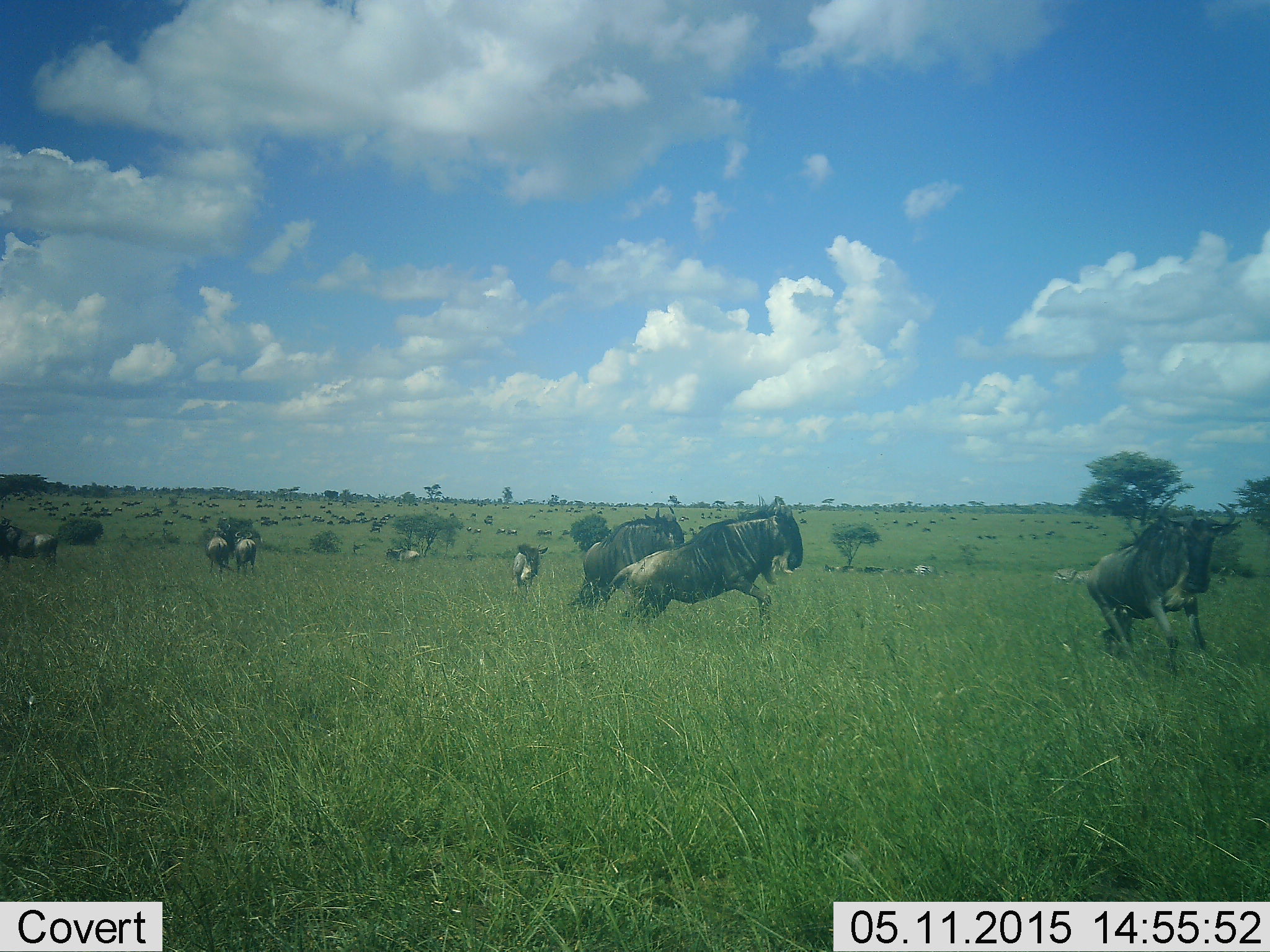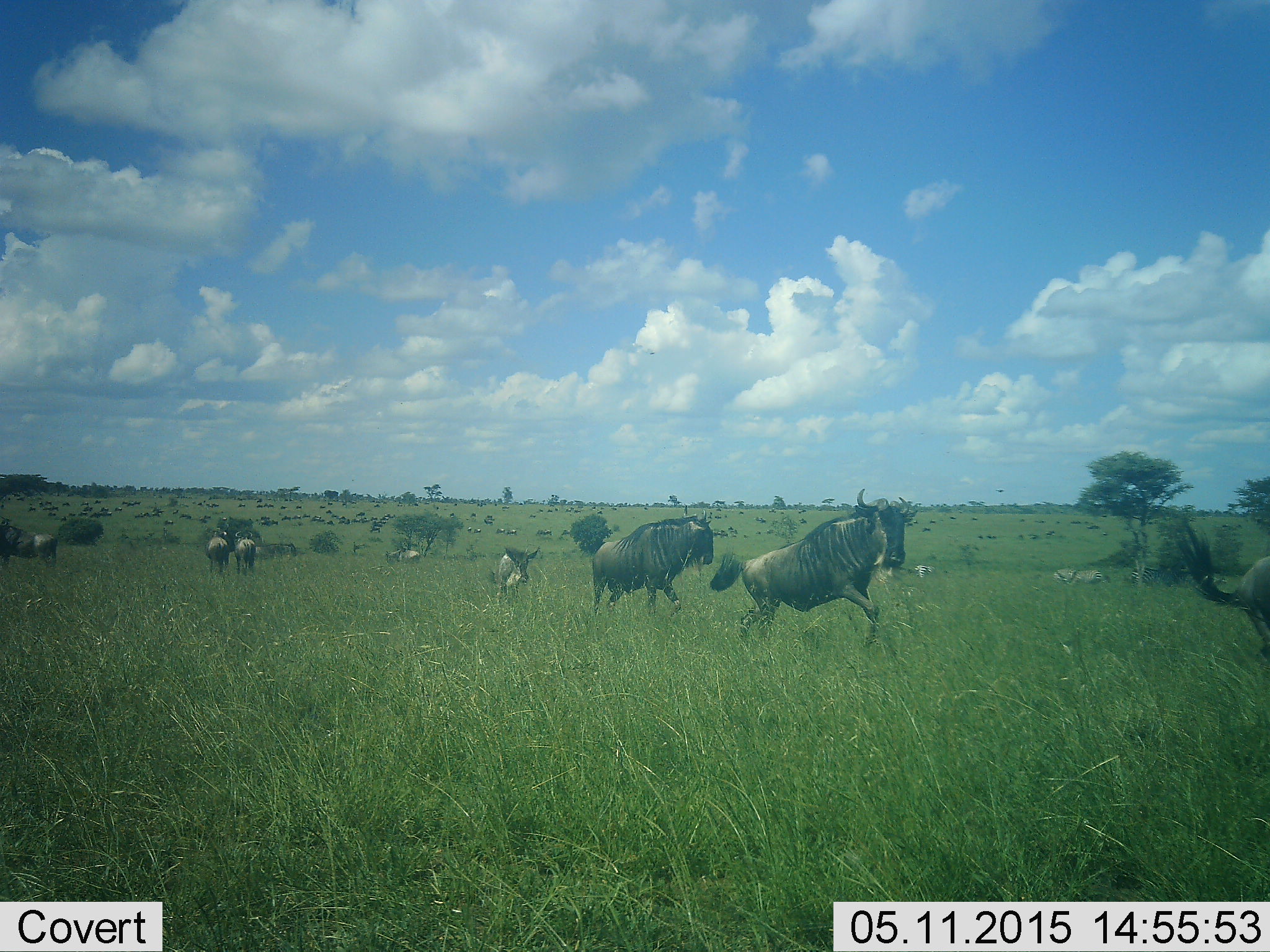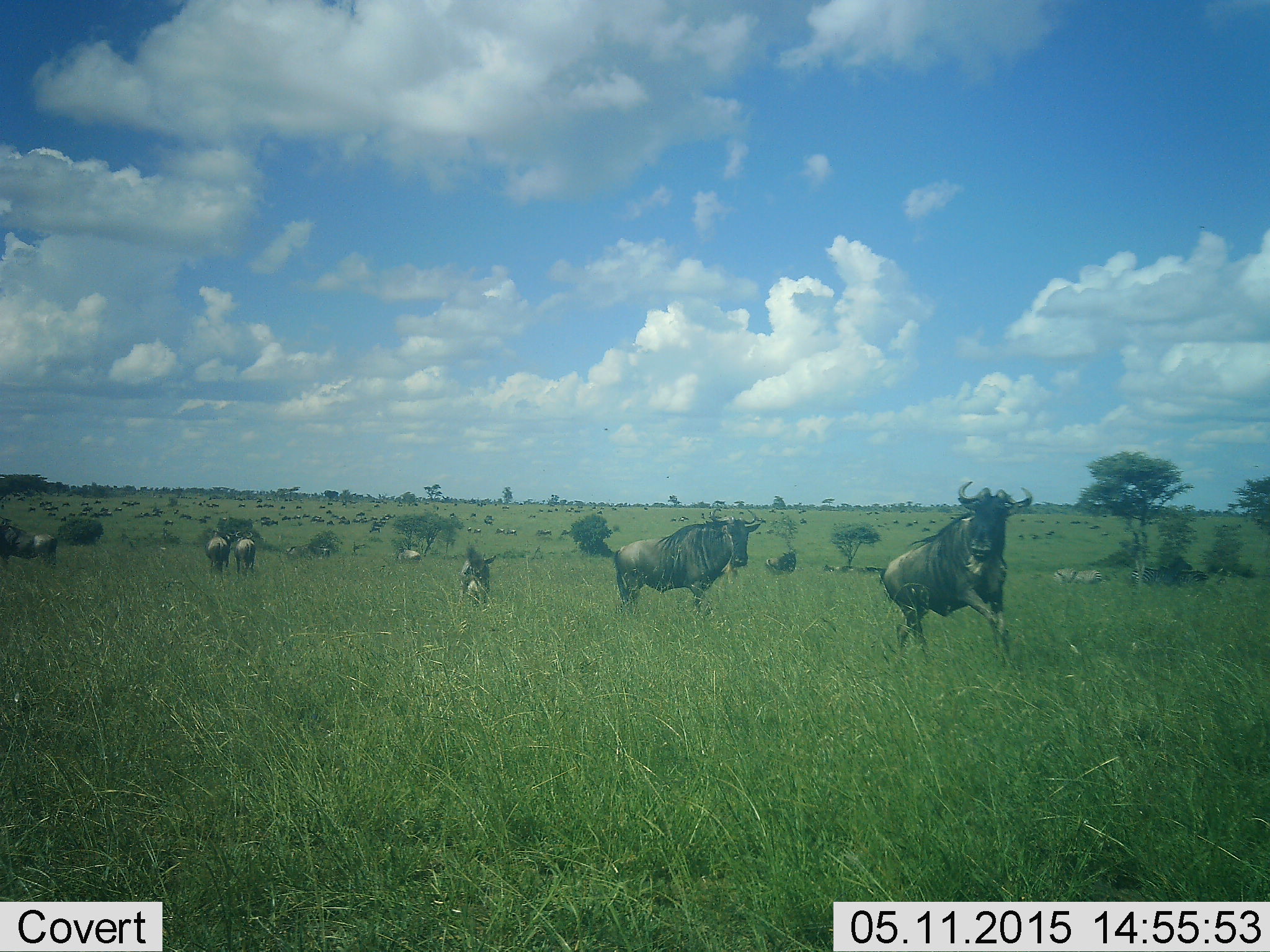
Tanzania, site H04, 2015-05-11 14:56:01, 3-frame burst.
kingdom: Animalia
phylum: Chordata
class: Mammalia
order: Artiodactyla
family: Bovidae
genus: Connochaetes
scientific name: Connochaetes taurinus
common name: blue wildebeest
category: wildebeest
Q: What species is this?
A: Wildebeest (blue wildebeest) (Connochaetes taurinus).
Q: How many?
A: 11-50.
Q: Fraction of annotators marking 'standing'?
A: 69%.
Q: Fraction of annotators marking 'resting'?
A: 0%.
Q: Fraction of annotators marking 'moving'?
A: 100%.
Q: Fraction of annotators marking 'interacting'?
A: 0%.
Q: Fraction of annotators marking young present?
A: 31%.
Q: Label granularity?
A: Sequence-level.